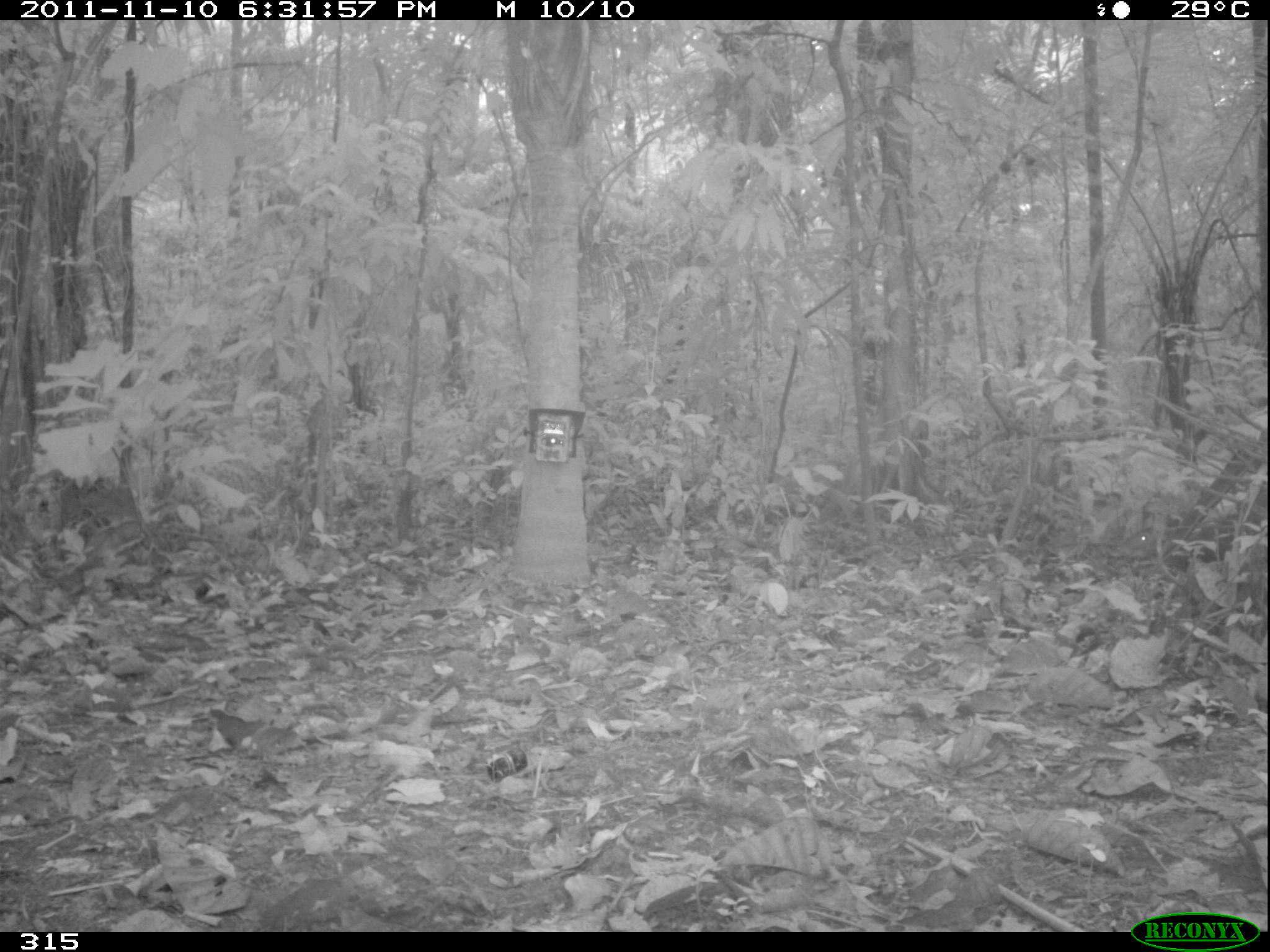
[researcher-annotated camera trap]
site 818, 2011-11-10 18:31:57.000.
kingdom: Animalia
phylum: Chordata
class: Mammalia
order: Rodentia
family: Dasyproctidae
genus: Dasyprocta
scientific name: Dasyprocta punctata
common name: central american agouti